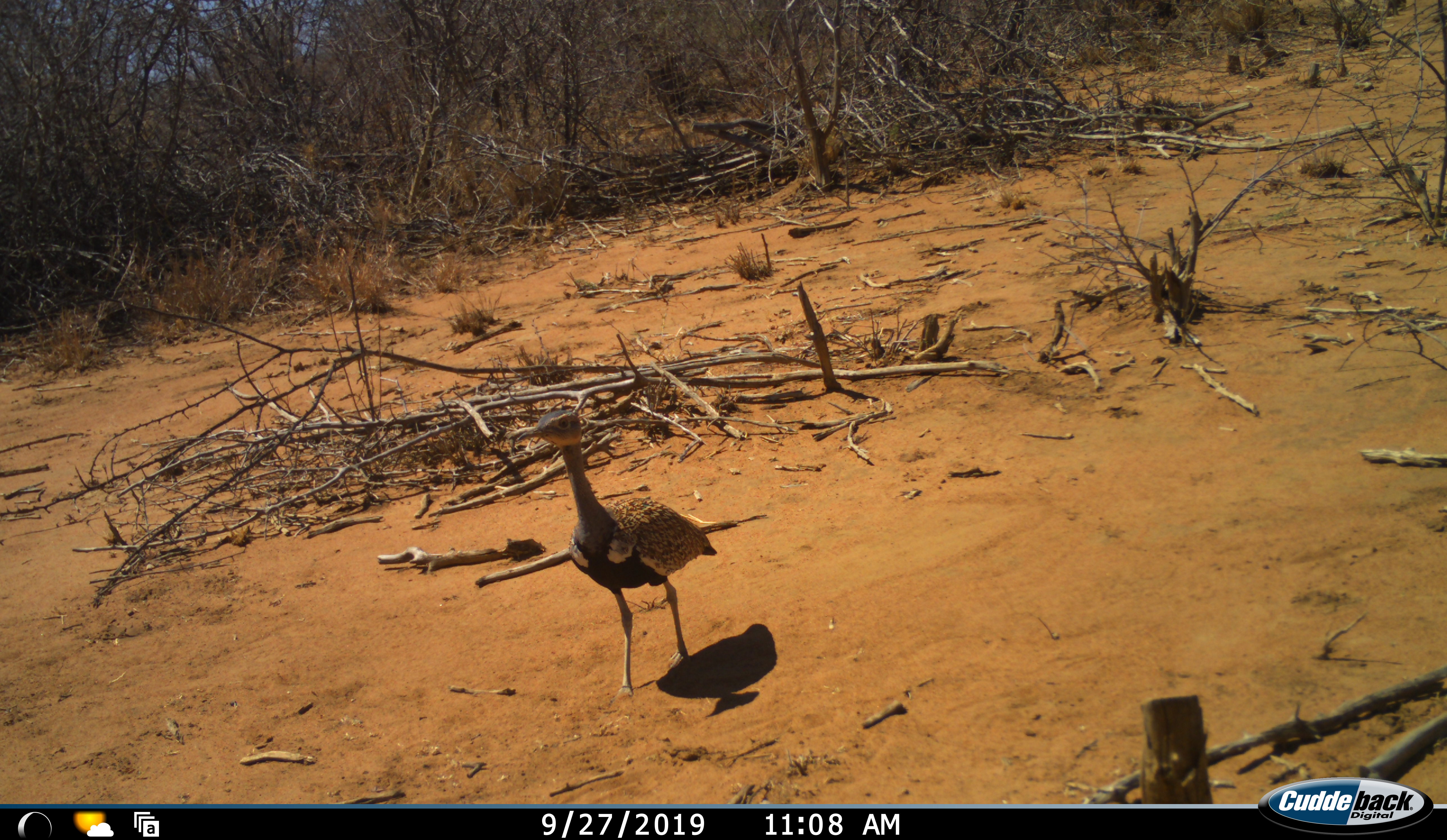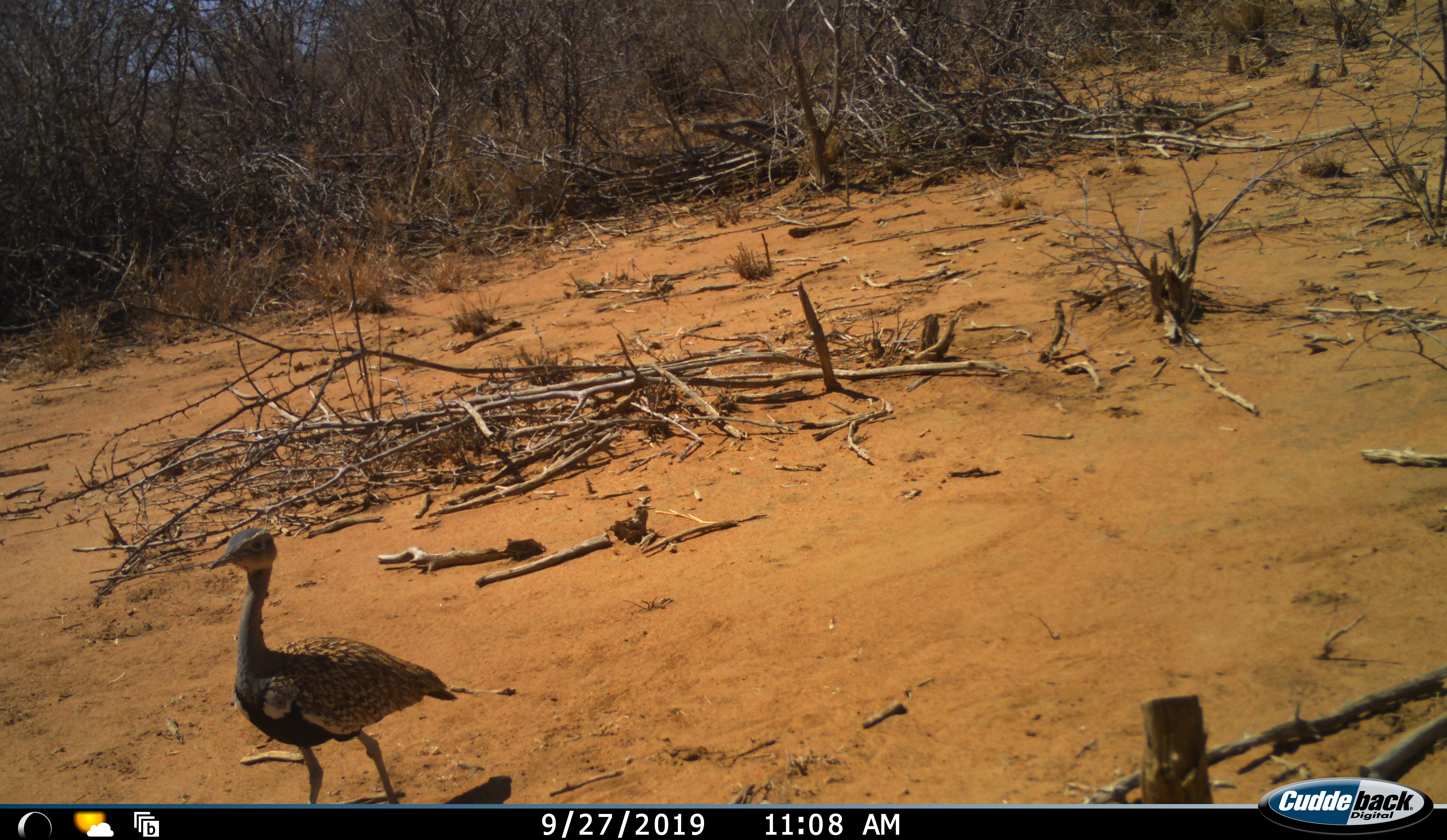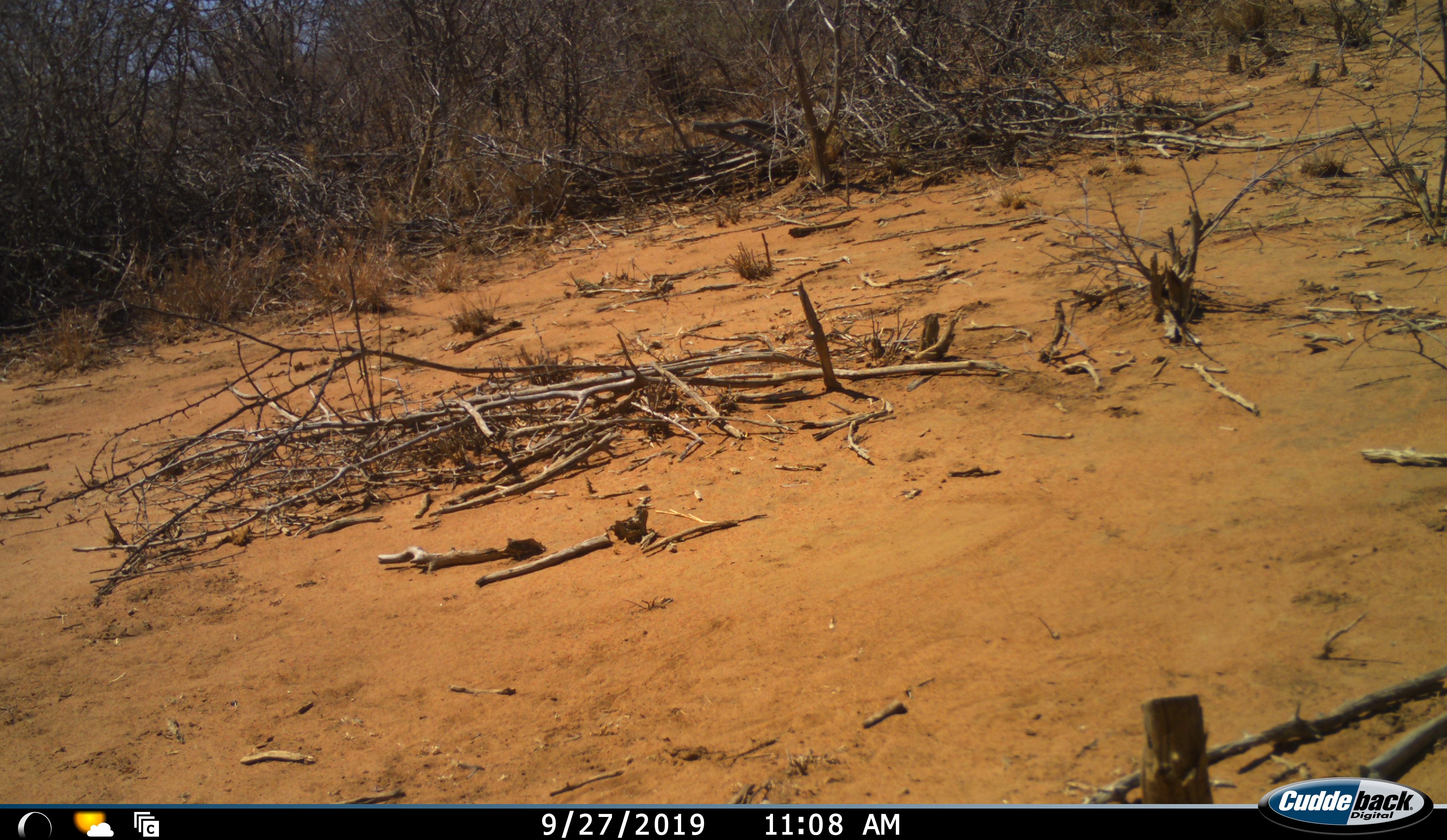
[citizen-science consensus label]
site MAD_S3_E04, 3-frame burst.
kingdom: Animalia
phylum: Chordata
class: Aves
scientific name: Aves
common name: bird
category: birdother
Birdother (bird) (Aves), count 1. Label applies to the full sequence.